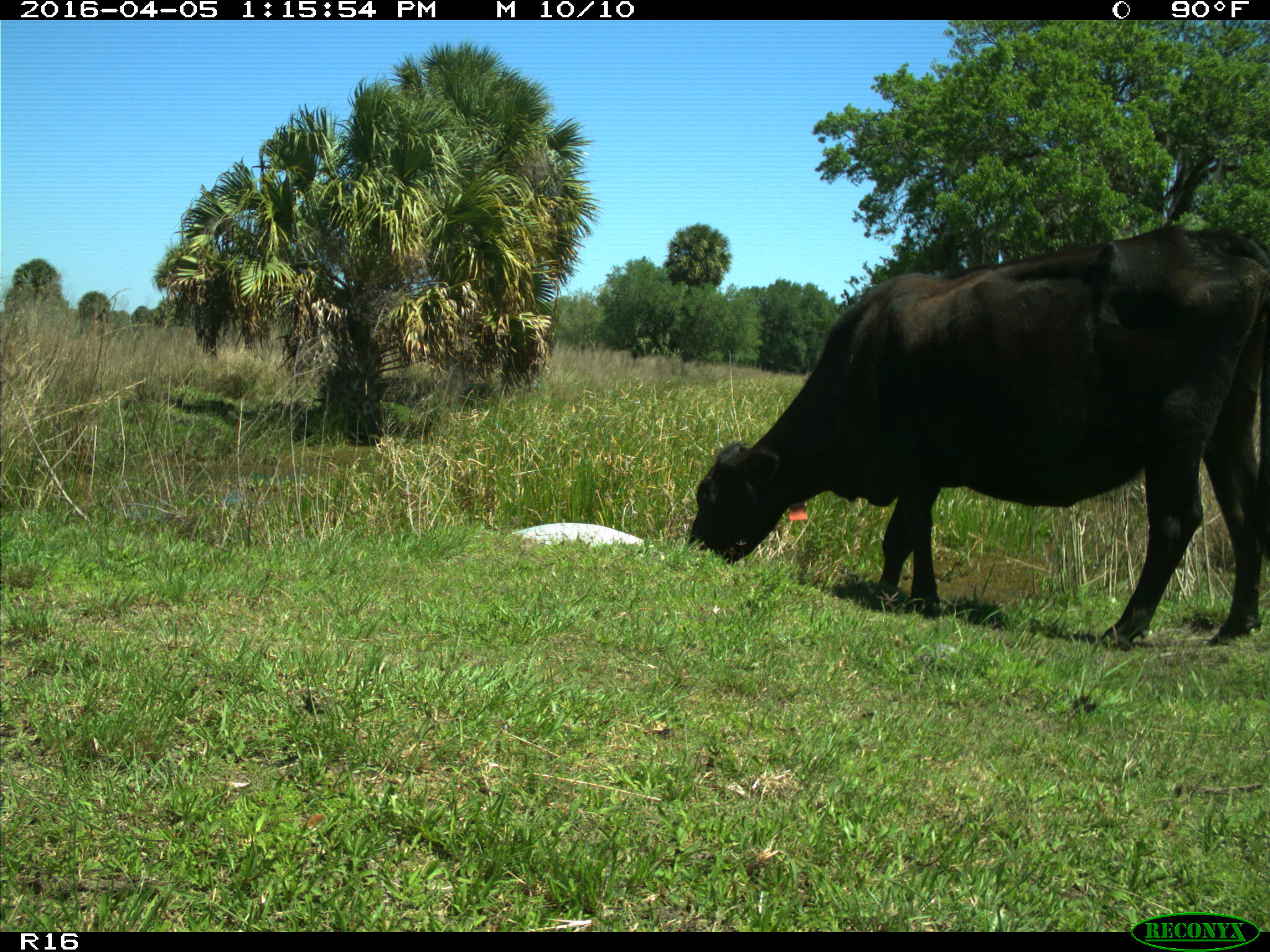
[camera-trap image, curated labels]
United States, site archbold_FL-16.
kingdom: Animalia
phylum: Chordata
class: Mammalia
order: Artiodactyla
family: Bovidae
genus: Bos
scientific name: Bos taurus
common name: domestic cow